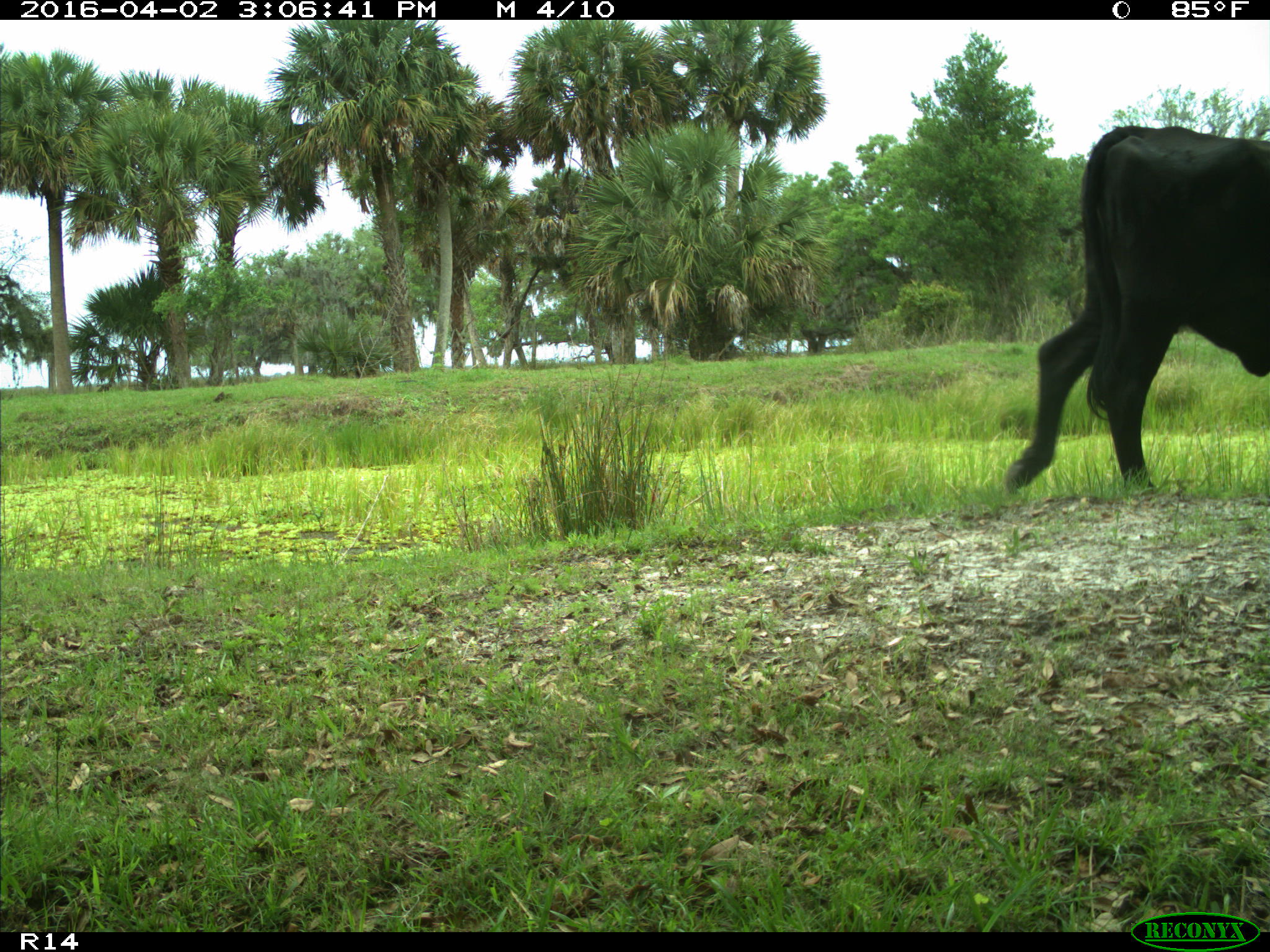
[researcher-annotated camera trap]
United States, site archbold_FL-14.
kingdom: Animalia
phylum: Chordata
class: Mammalia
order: Artiodactyla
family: Bovidae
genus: Bos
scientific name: Bos taurus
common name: domestic cow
Bos taurus (domestic cow).